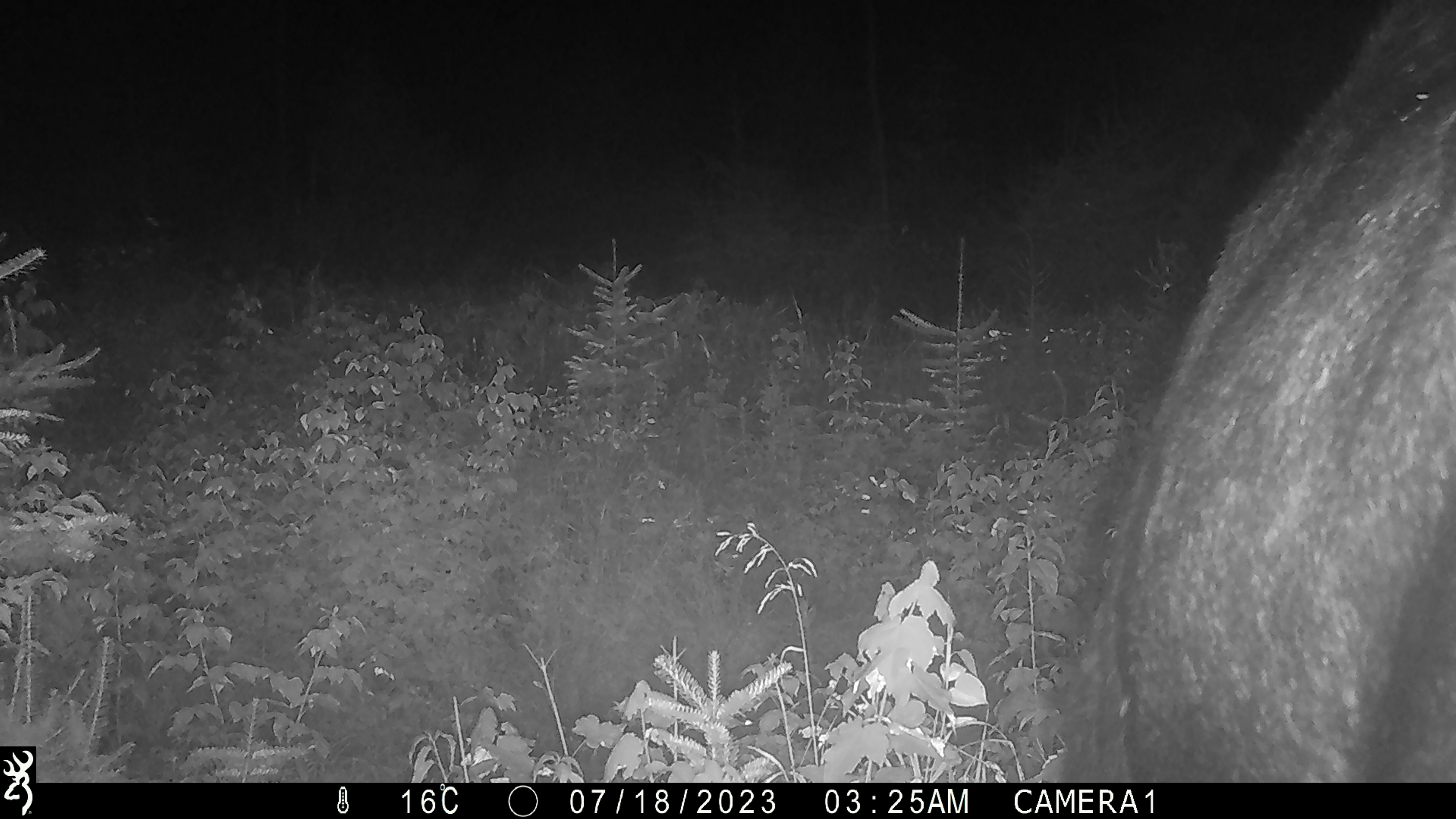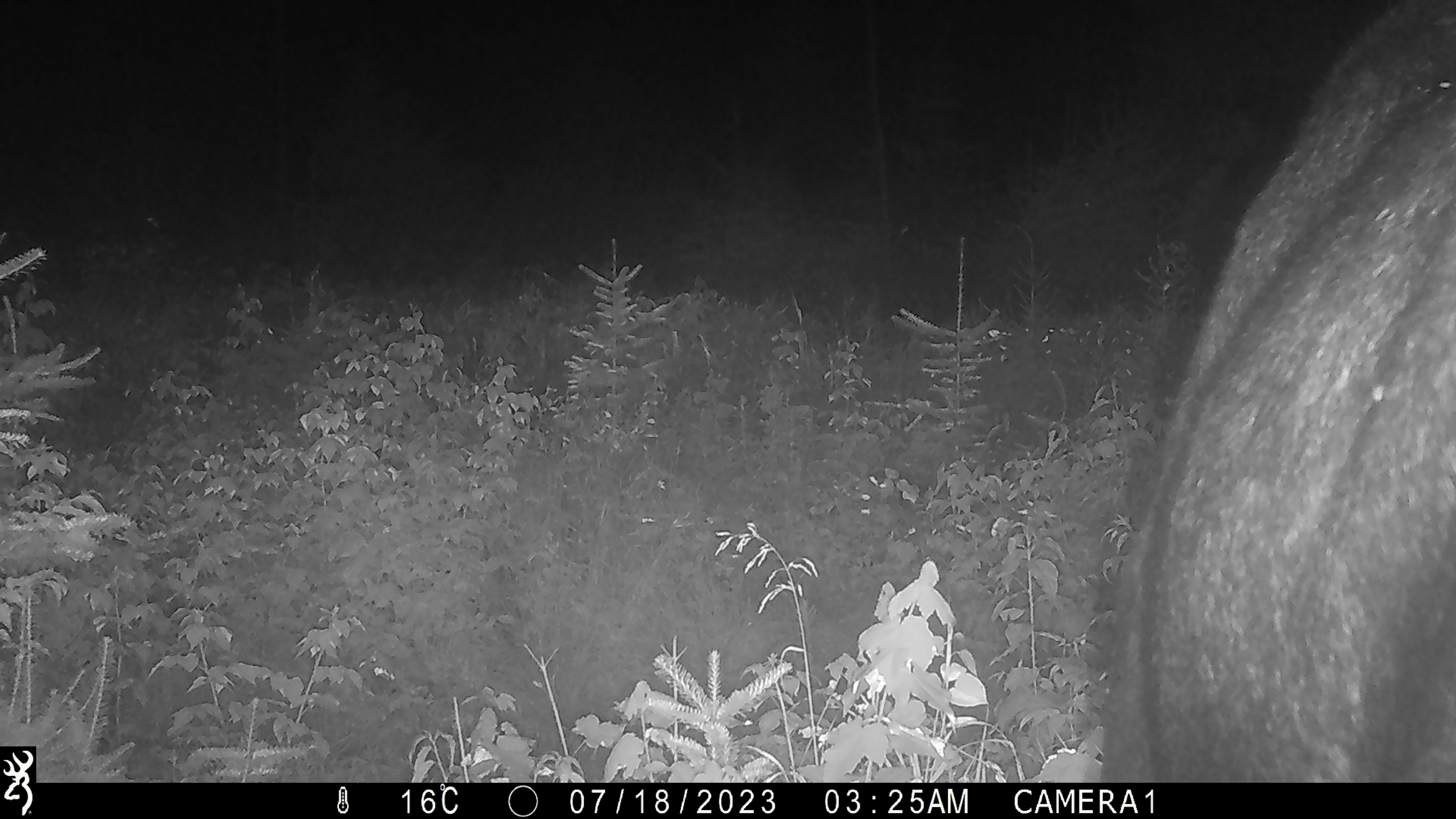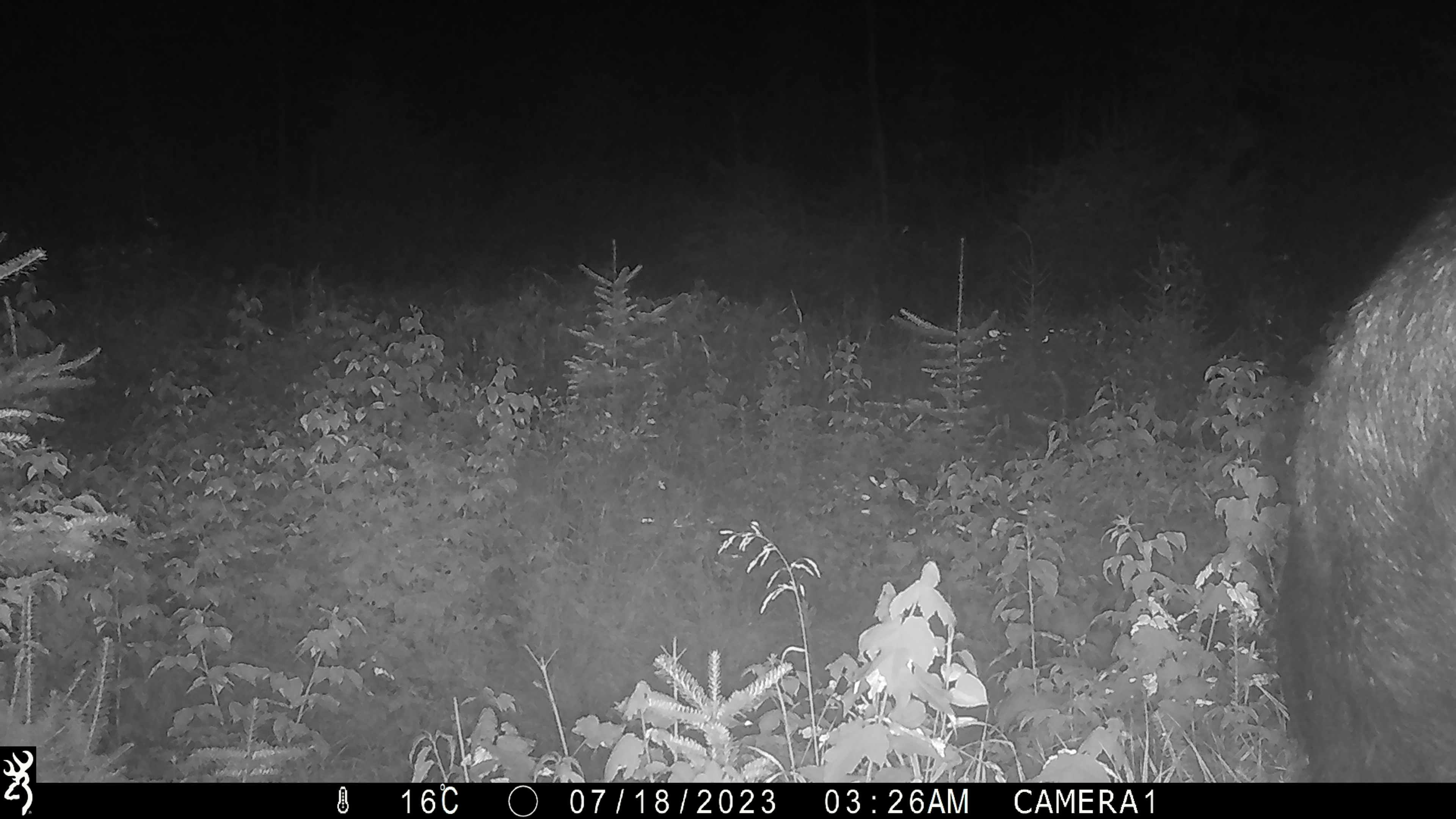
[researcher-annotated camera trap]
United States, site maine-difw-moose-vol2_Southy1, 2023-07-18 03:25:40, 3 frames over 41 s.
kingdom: Animalia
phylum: Chordata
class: Mammalia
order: Artiodactyla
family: Cervidae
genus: Alces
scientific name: Alces alces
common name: moose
Moose (Alces alces).